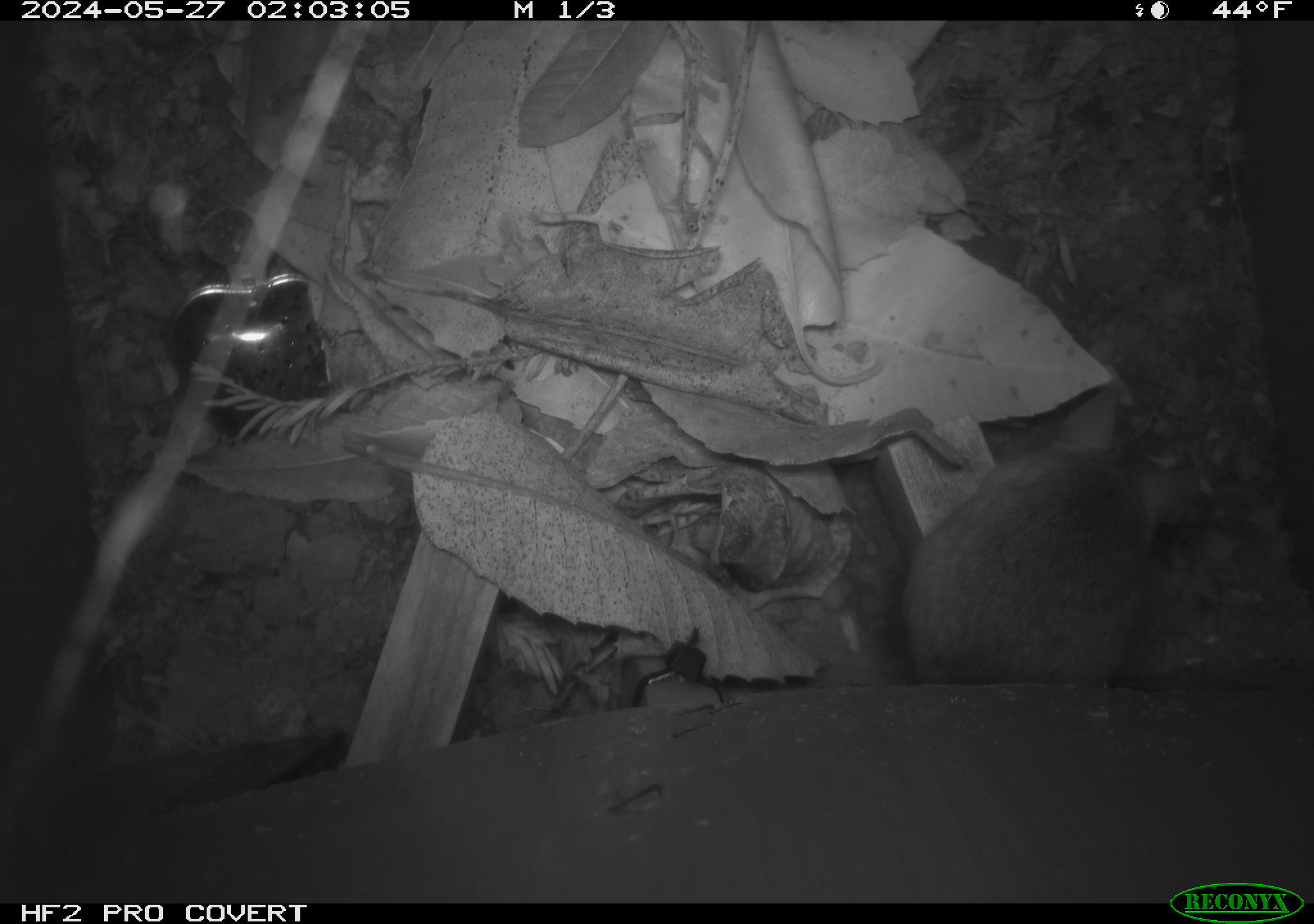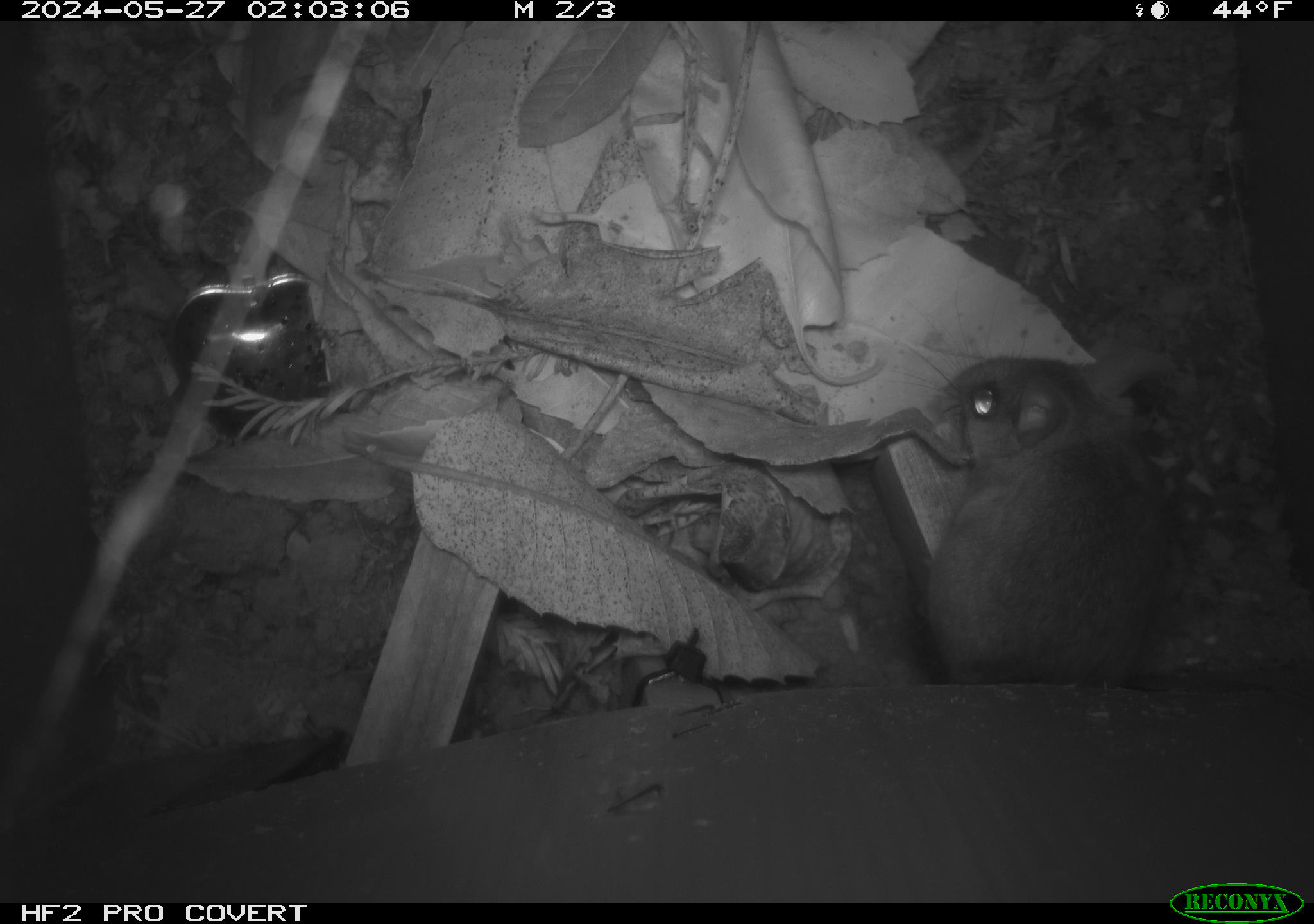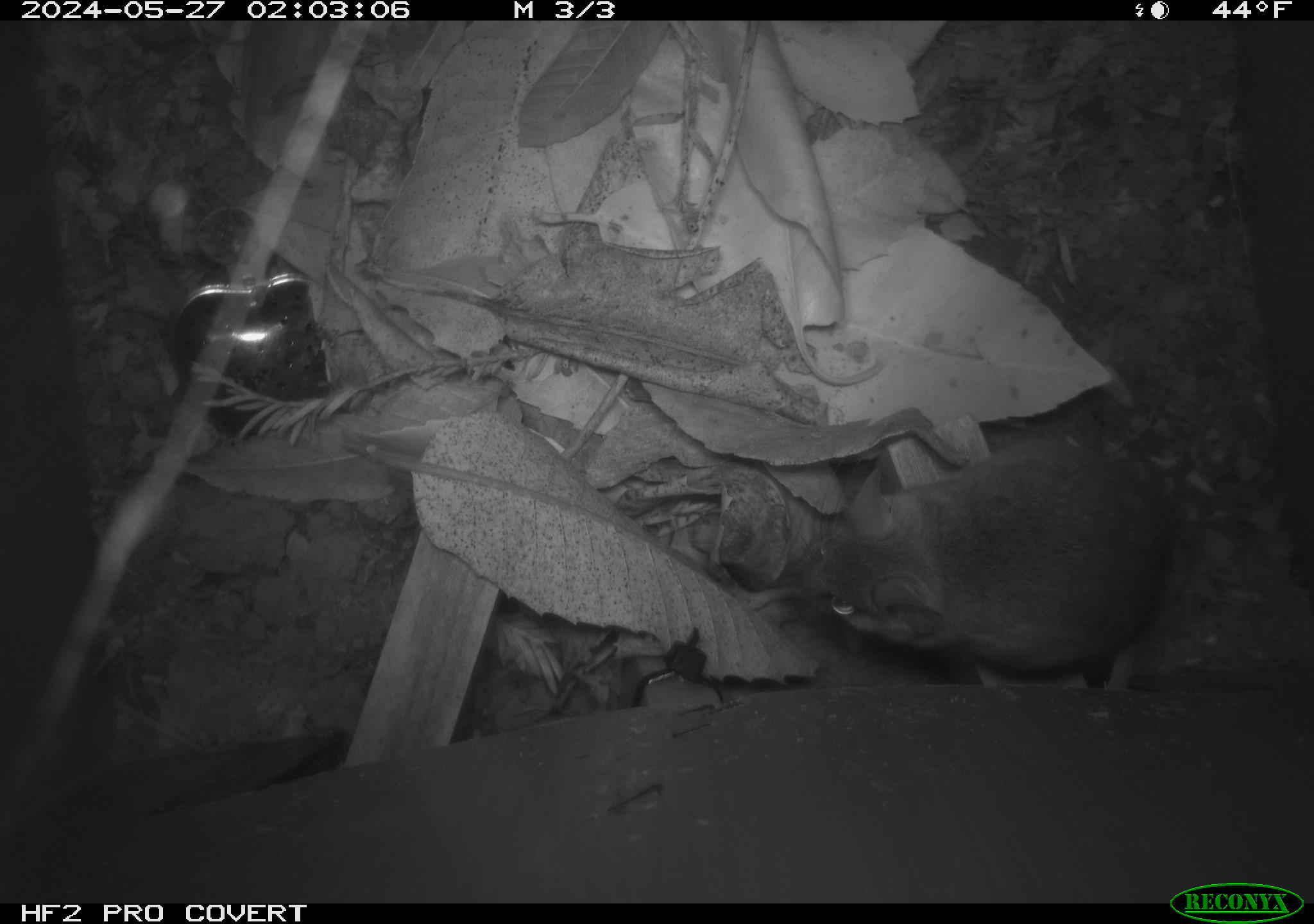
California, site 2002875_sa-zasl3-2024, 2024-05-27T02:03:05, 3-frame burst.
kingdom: Animalia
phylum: Chordata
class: Mammalia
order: Rodentia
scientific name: Rodentia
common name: rodent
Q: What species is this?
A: Rodent (Rodentia).